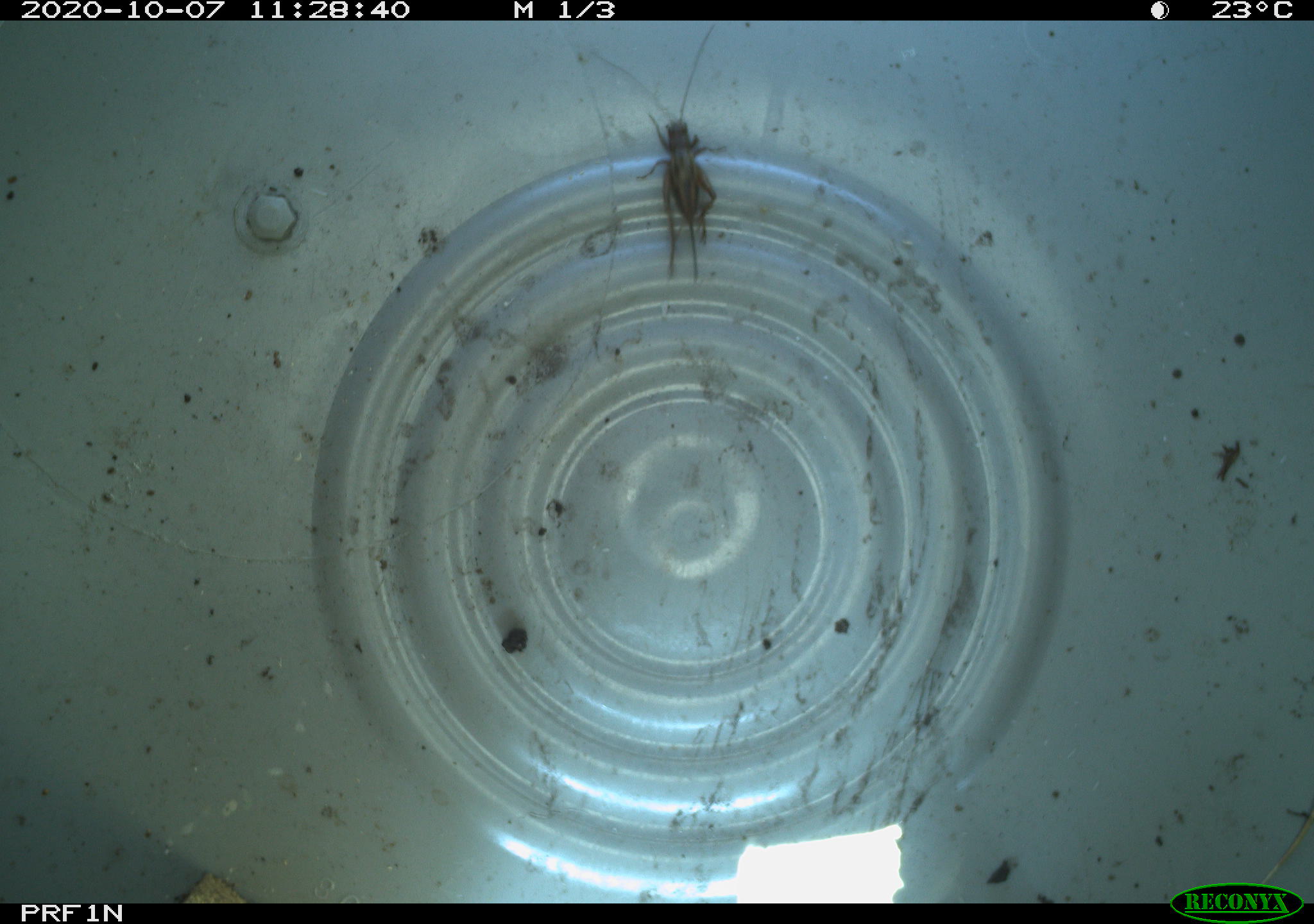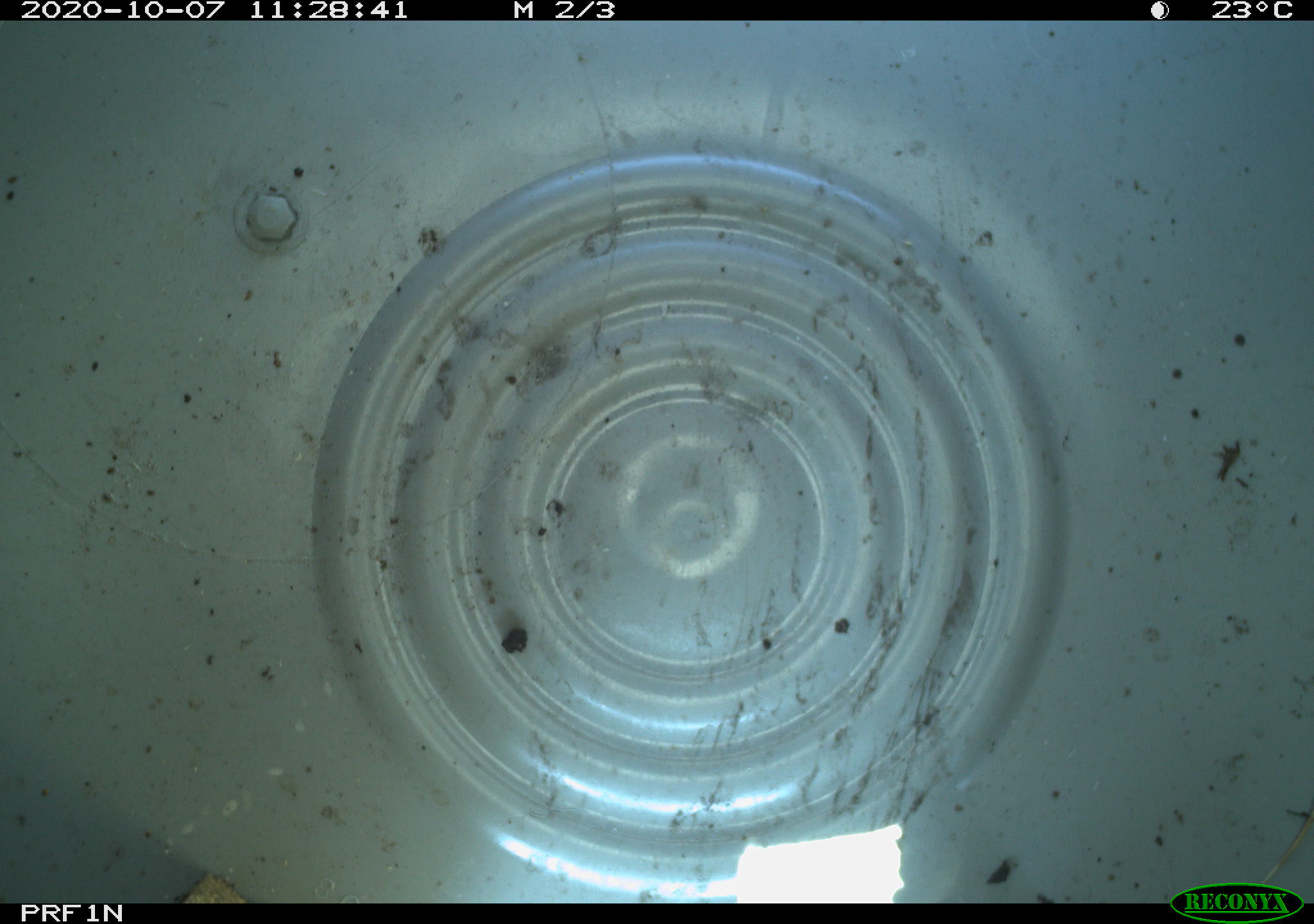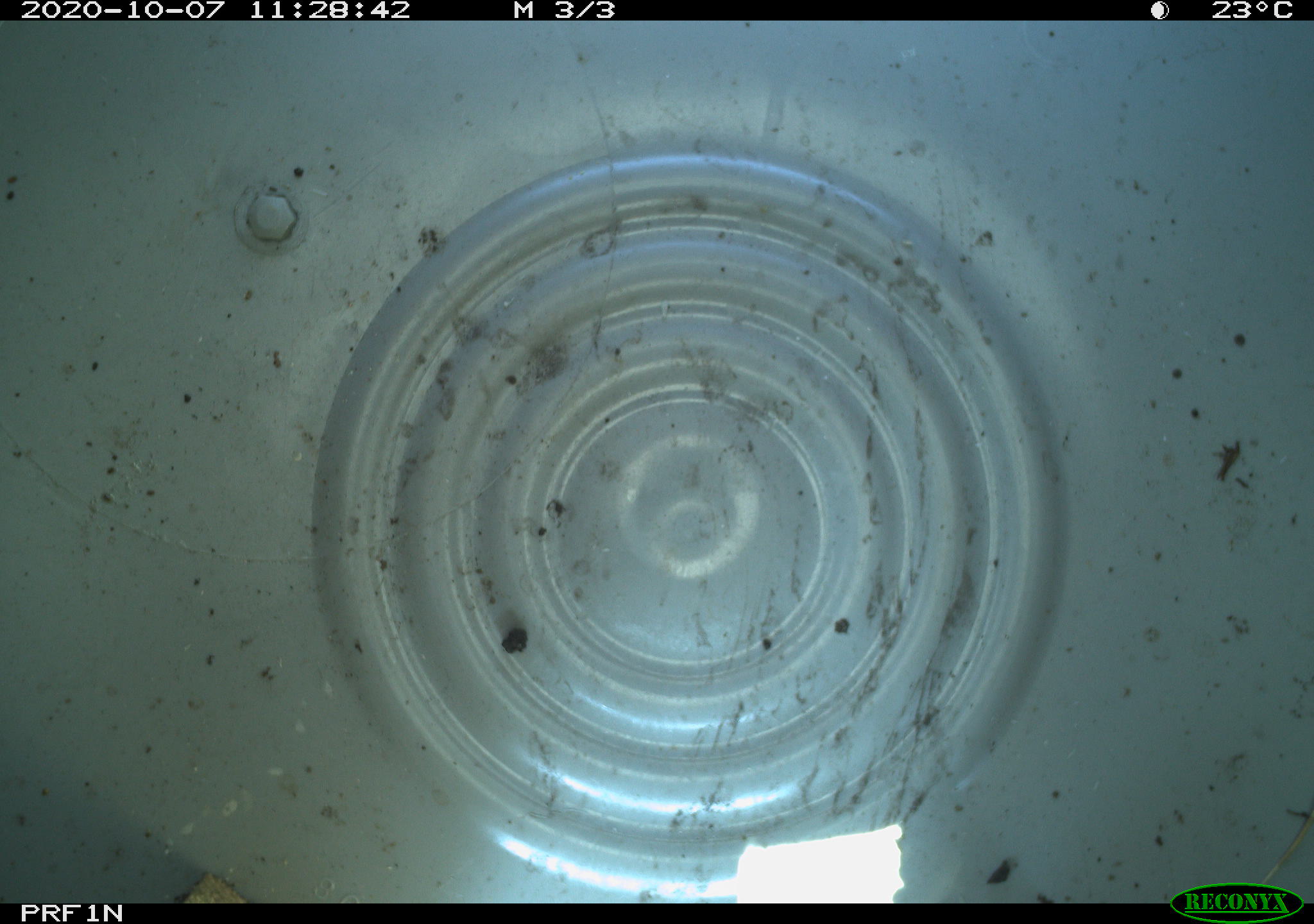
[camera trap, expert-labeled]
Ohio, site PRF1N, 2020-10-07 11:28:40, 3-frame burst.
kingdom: Animalia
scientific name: Animalia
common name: animal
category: invertebrate